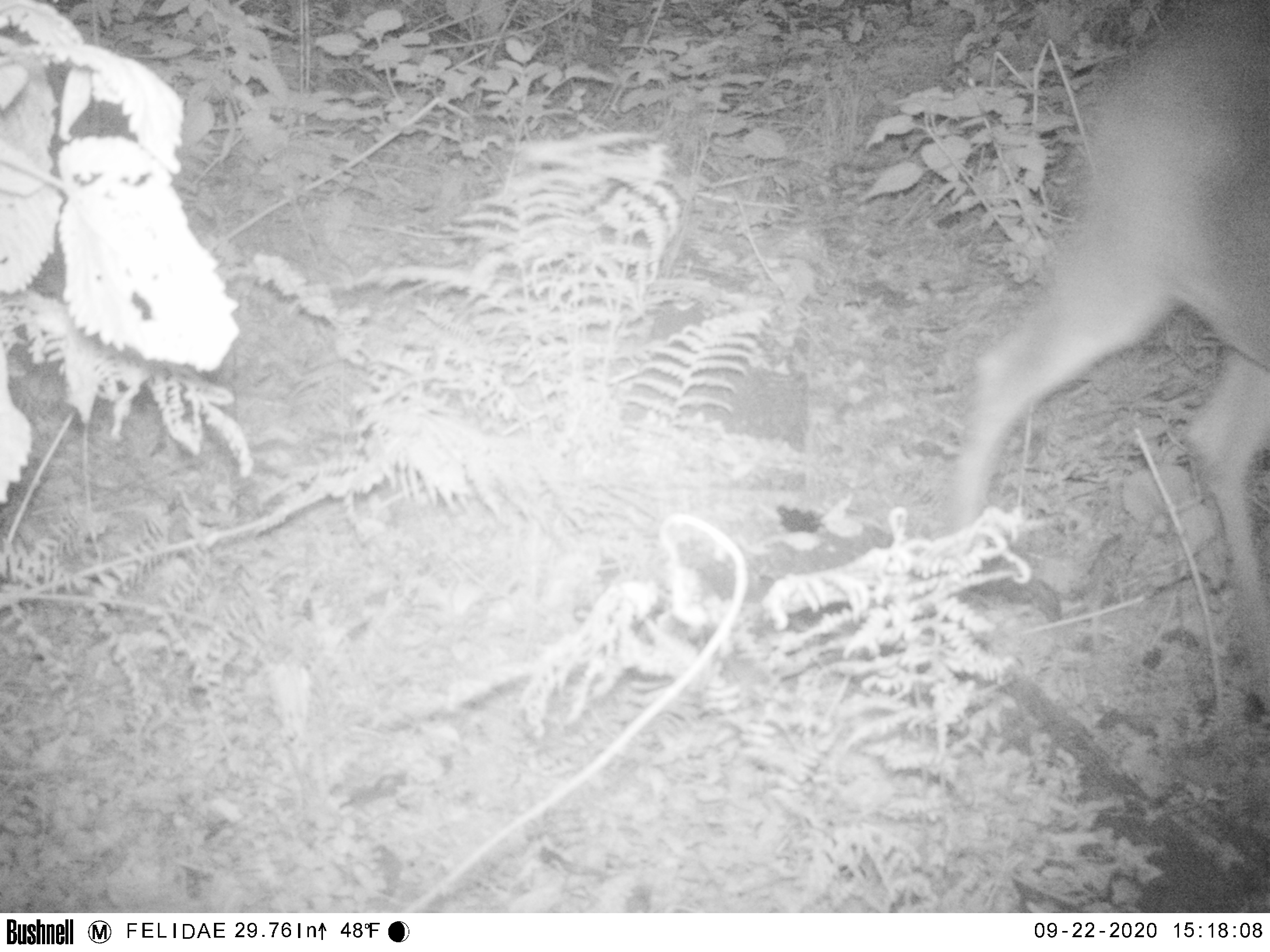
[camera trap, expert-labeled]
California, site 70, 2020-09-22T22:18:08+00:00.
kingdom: Animalia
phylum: Chordata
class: Mammalia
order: Artiodactyla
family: Cervidae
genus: Odocoileus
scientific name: Odocoileus hemionus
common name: mule deer